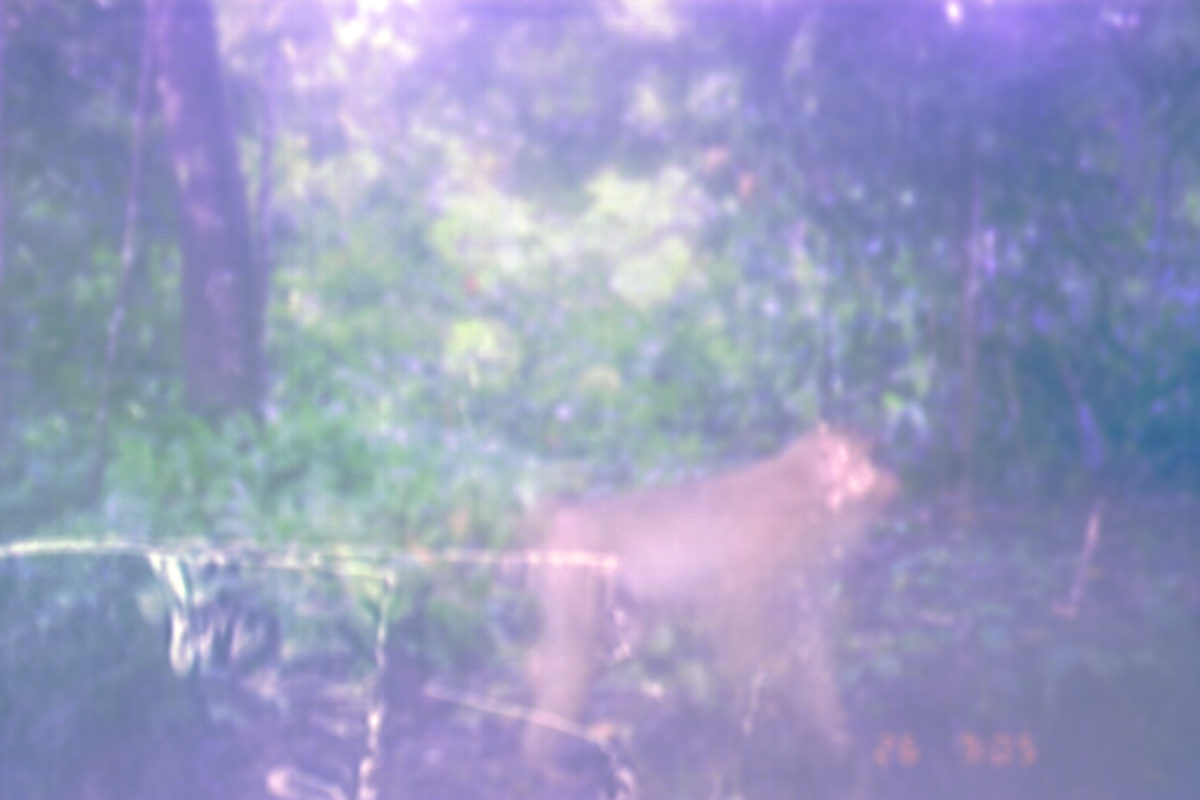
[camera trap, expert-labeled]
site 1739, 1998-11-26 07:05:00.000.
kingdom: Animalia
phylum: Chordata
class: Mammalia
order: Primates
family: Cercopithecidae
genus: Macaca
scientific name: Macaca nemestrina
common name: southern pig-tailed macaque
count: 1